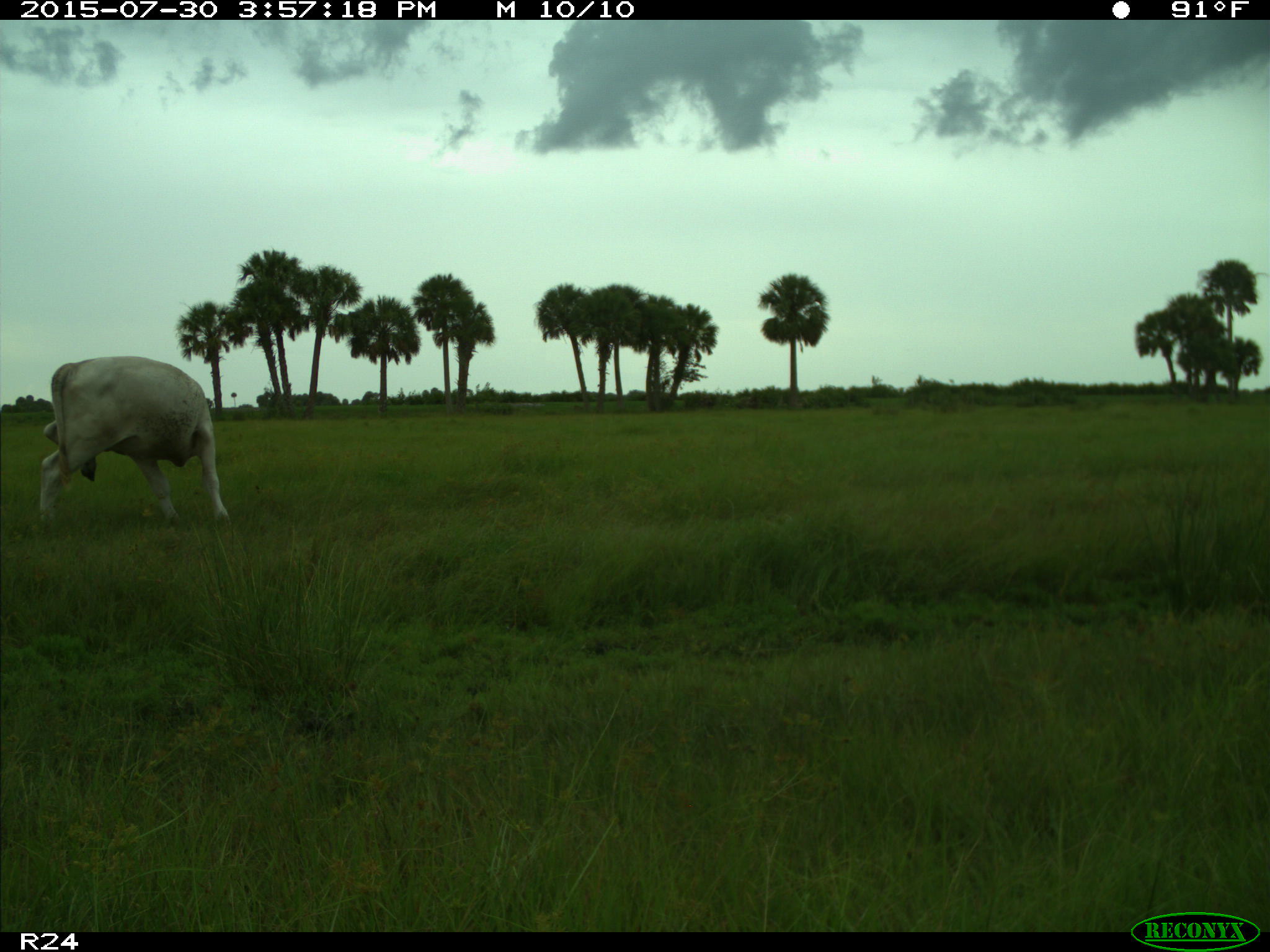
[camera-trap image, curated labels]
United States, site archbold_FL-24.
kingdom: Animalia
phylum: Chordata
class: Mammalia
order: Artiodactyla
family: Bovidae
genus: Bos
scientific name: Bos taurus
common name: domestic cow